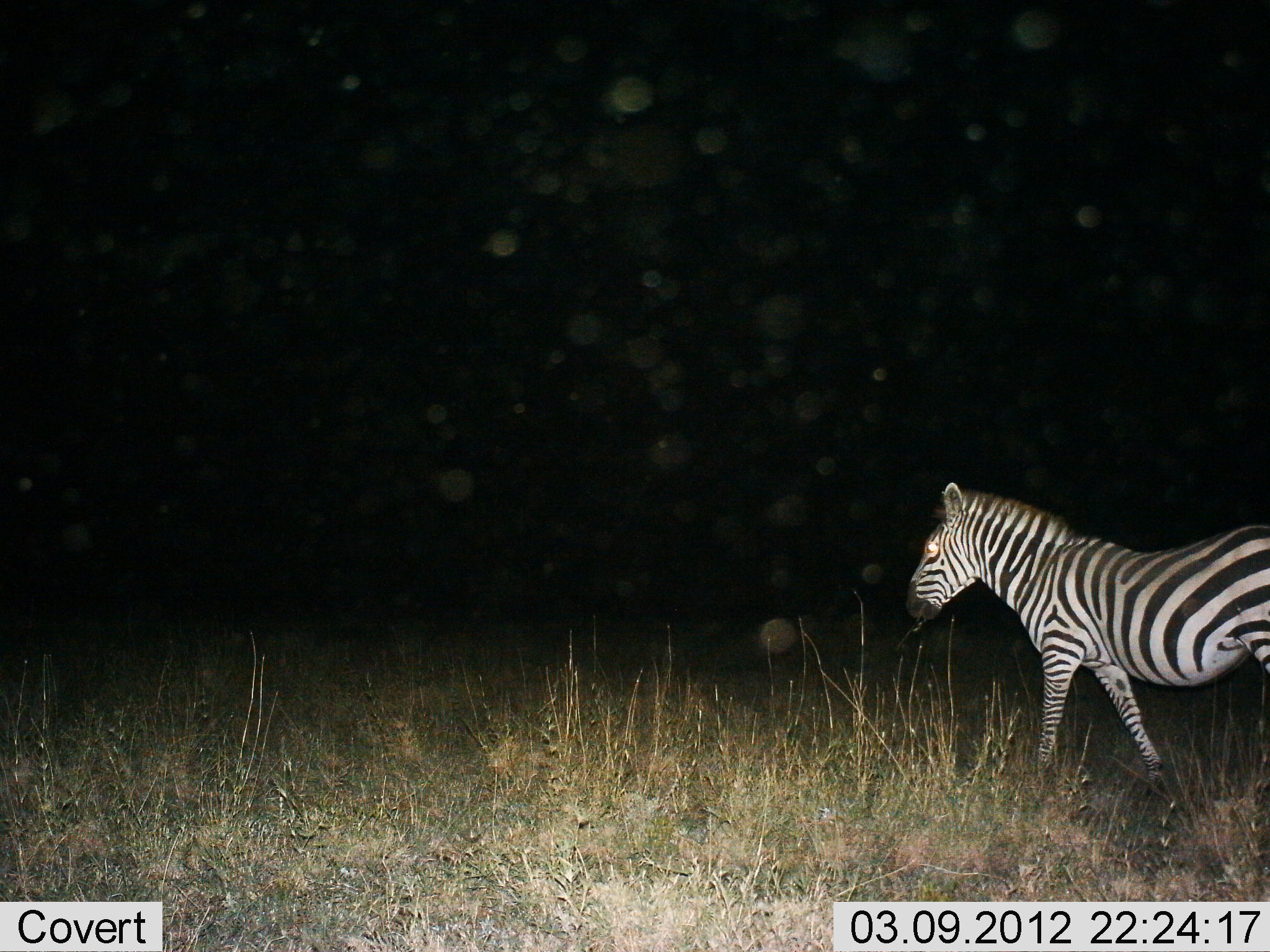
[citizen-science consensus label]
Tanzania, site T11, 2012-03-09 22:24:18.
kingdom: Animalia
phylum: Chordata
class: Mammalia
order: Perissodactyla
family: Equidae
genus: Equus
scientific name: Equus quagga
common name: plains zebra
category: zebra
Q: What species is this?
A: Zebra (plains zebra) (Equus quagga).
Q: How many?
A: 1.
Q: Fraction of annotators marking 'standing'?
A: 28%.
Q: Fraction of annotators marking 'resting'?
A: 0%.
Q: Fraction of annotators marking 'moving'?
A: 78%.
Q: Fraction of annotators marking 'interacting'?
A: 0%.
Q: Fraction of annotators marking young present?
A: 0%.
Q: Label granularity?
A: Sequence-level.